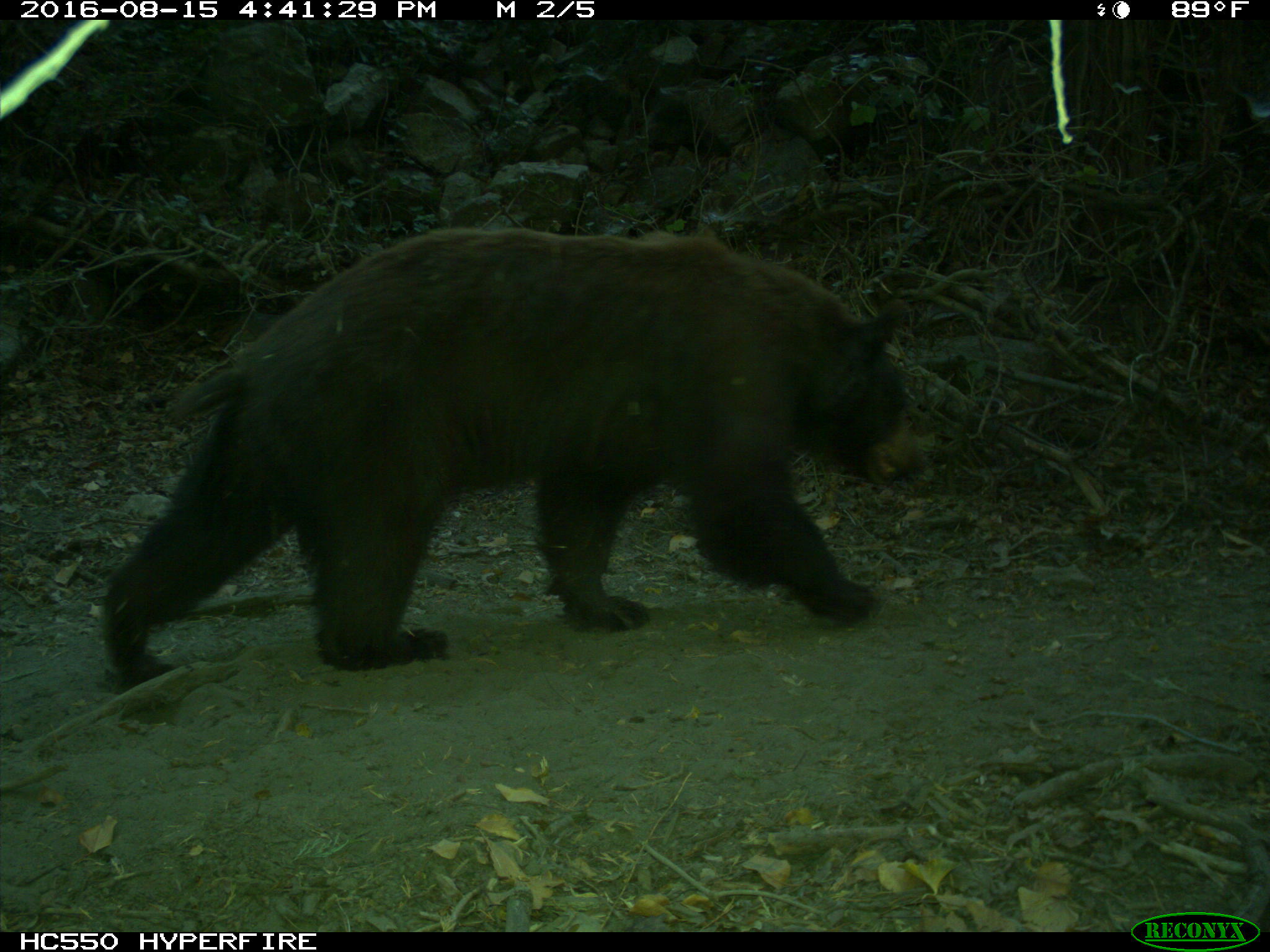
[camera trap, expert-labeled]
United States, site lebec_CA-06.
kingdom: Animalia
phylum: Chordata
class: Mammalia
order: Carnivora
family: Ursidae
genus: Ursus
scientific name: Ursus americanus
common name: american black bear